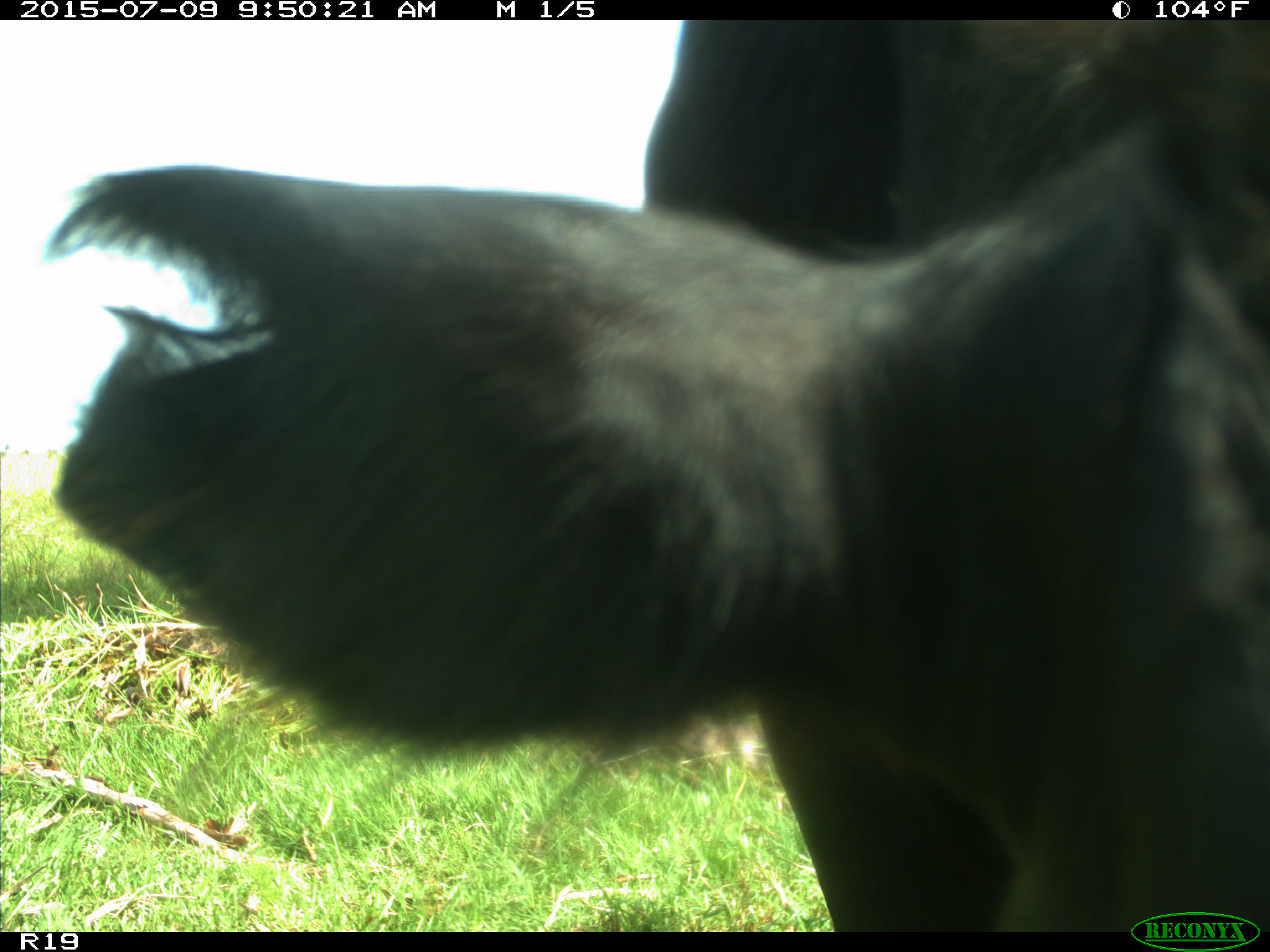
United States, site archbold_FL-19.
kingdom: Animalia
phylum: Chordata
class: Mammalia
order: Artiodactyla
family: Bovidae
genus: Bos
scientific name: Bos taurus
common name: domestic cow